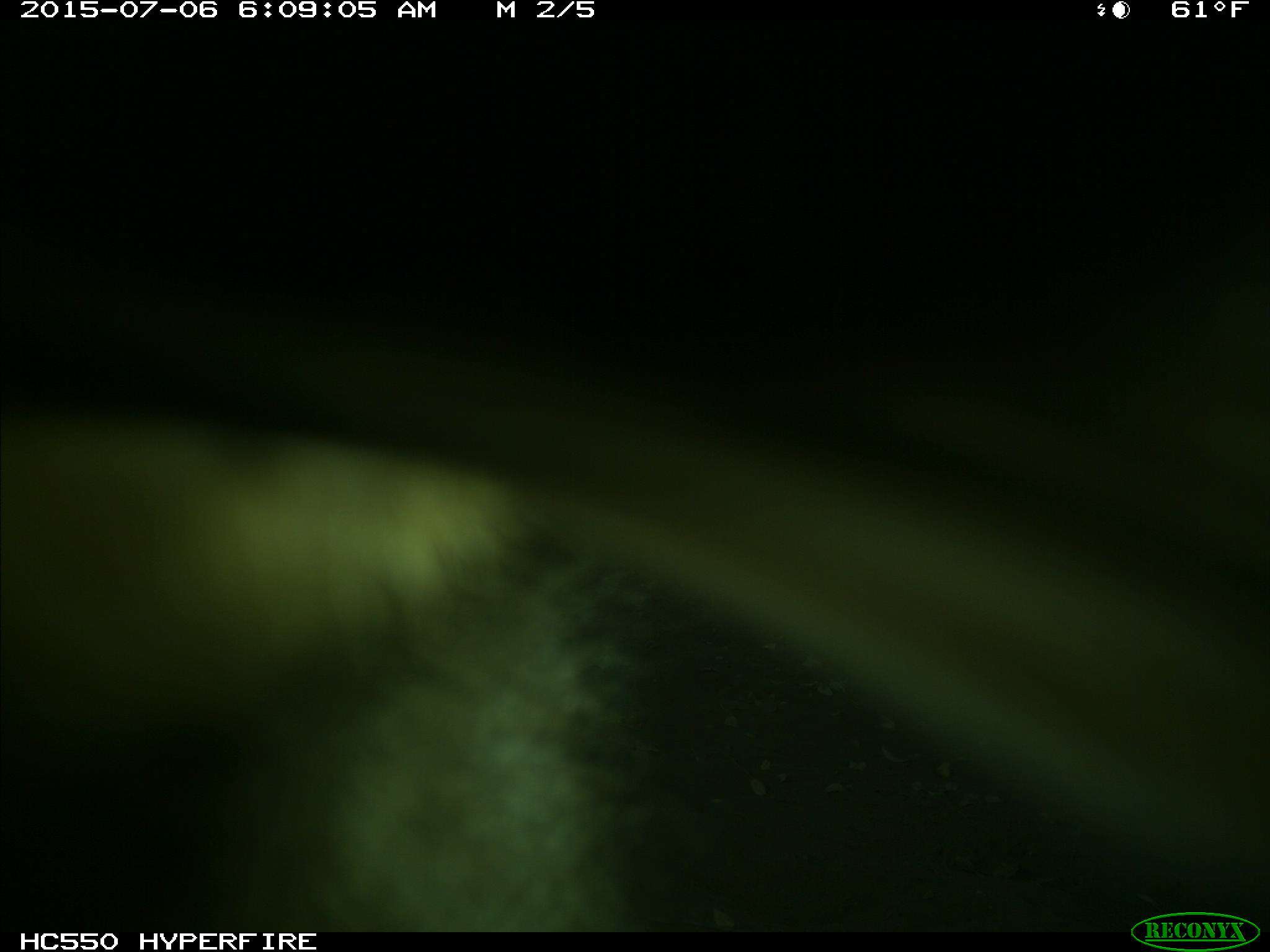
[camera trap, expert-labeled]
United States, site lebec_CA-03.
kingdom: Animalia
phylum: Chordata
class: Mammalia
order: Carnivora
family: Ursidae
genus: Ursus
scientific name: Ursus americanus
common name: american black bear